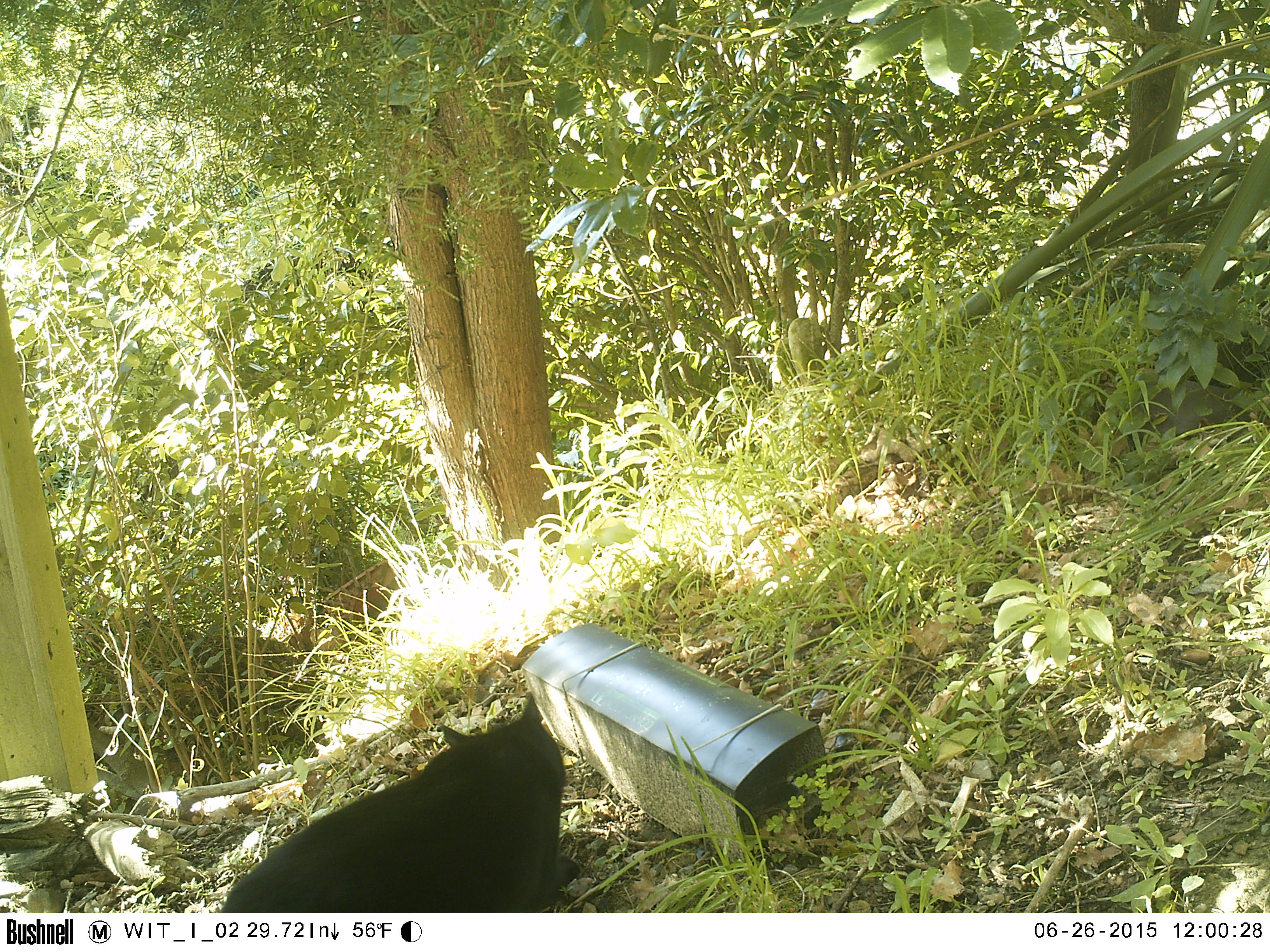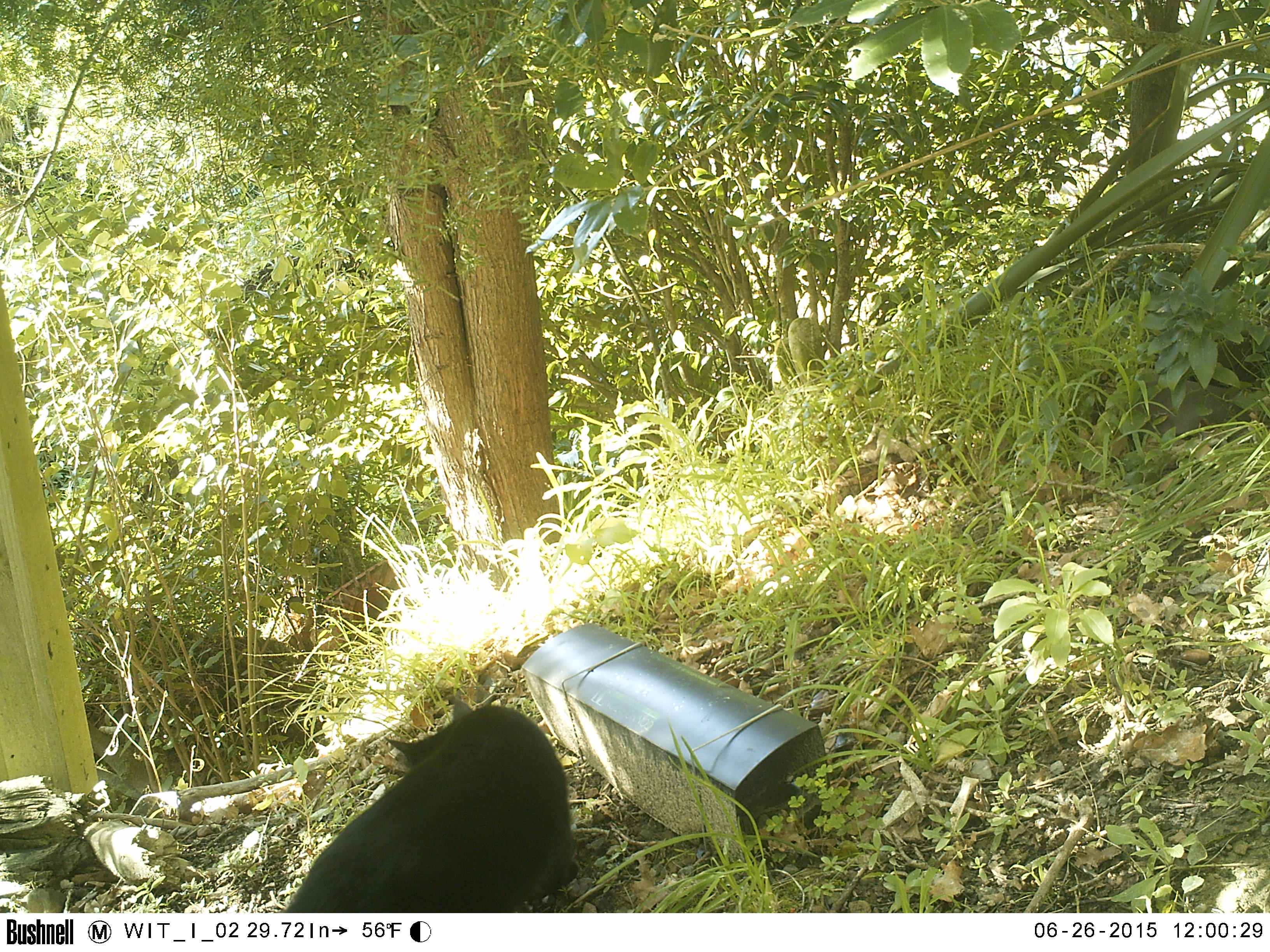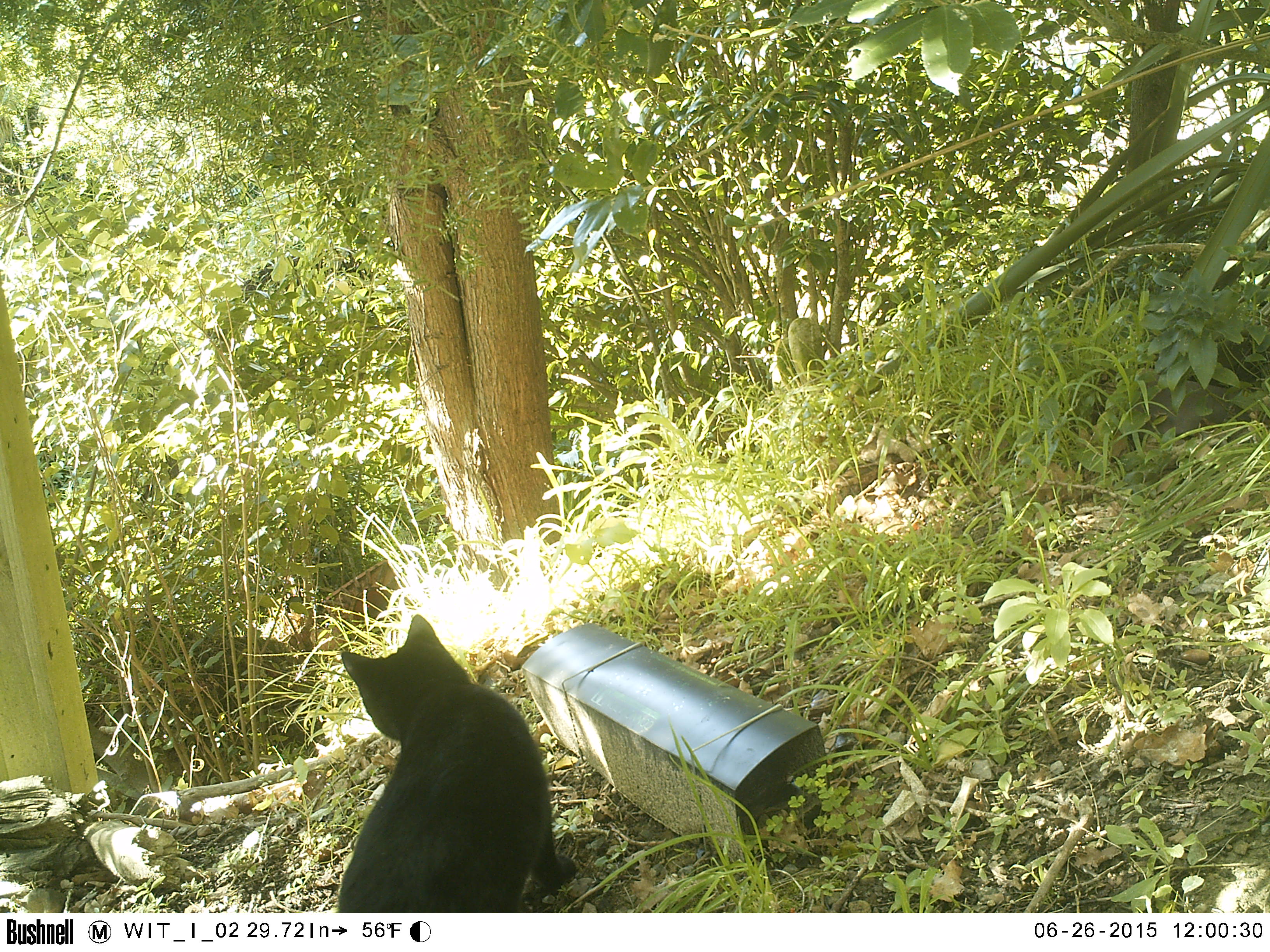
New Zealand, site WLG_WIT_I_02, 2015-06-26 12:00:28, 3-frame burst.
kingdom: Animalia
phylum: Chordata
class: Mammalia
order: Carnivora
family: Felidae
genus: Felis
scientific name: Felis catus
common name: domestic cat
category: cat